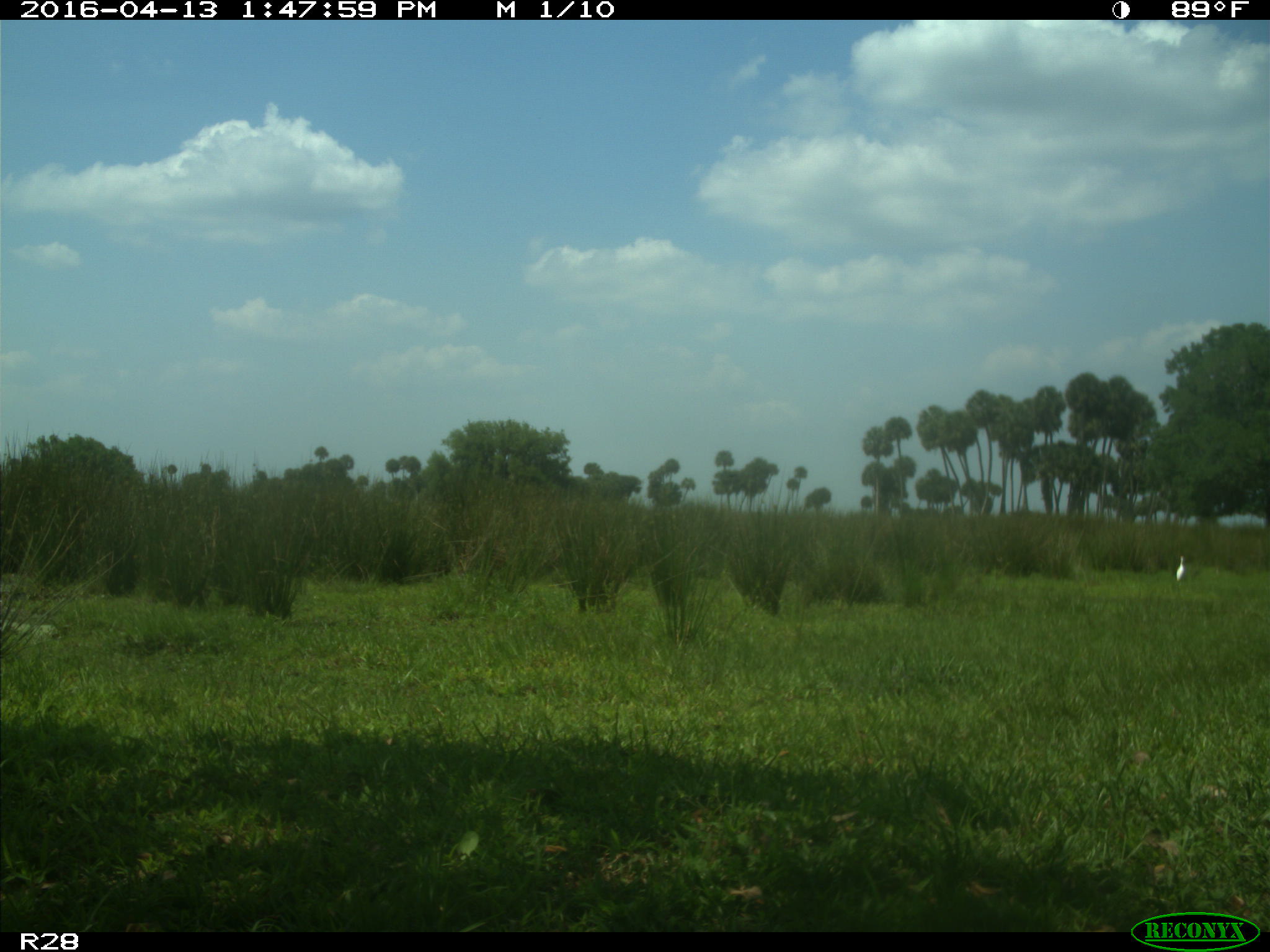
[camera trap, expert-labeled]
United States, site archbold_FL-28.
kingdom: Animalia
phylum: Chordata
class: Aves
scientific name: Aves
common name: birds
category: unidentified bird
Unidentified bird (birds) (Aves).